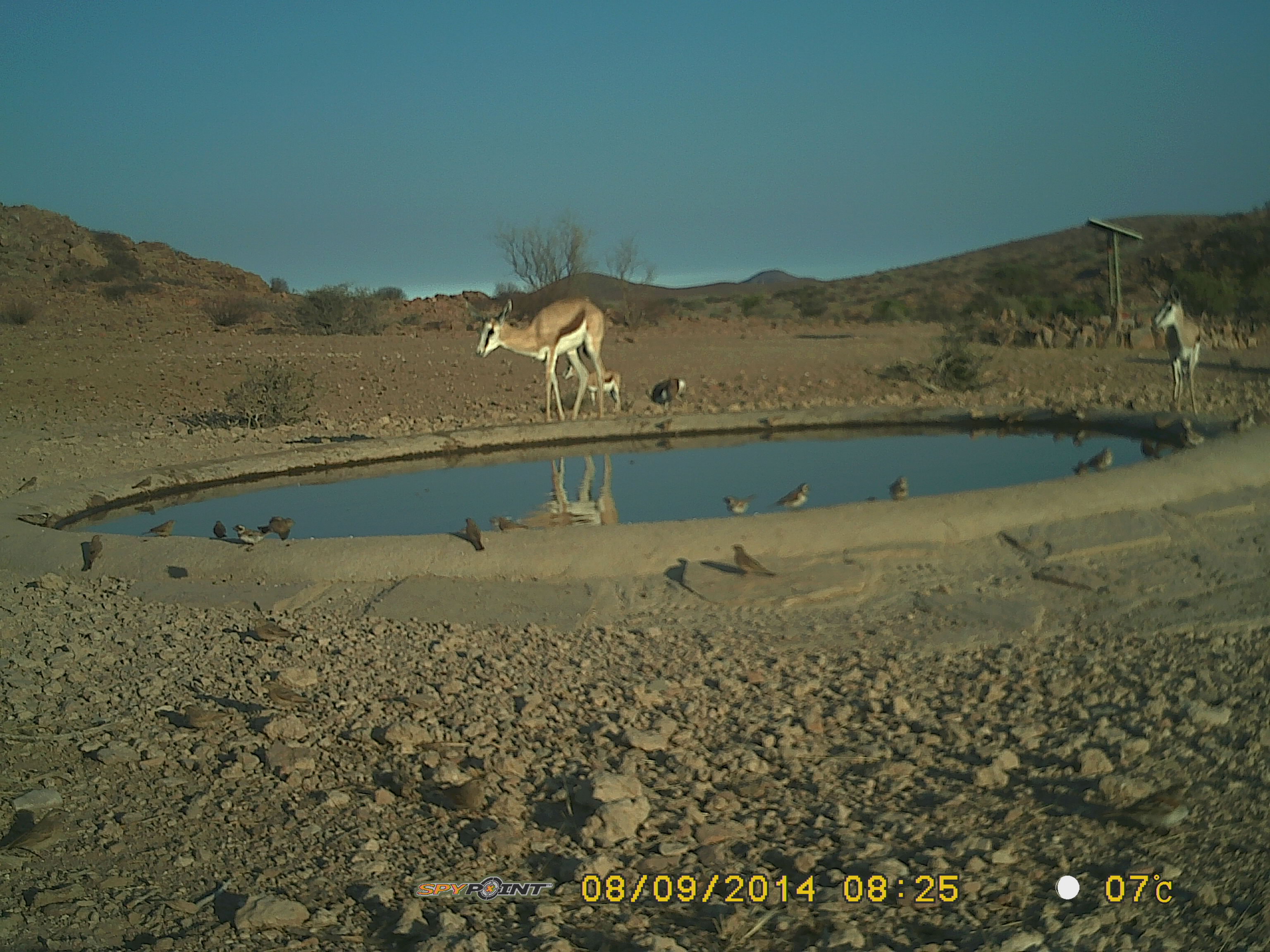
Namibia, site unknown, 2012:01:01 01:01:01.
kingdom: Animalia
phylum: Chordata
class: Mammalia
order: Artiodactyla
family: Bovidae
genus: Antidorcas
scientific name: Antidorcas marsupialis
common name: springbok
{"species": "Antidorcas marsupialis (springbok)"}